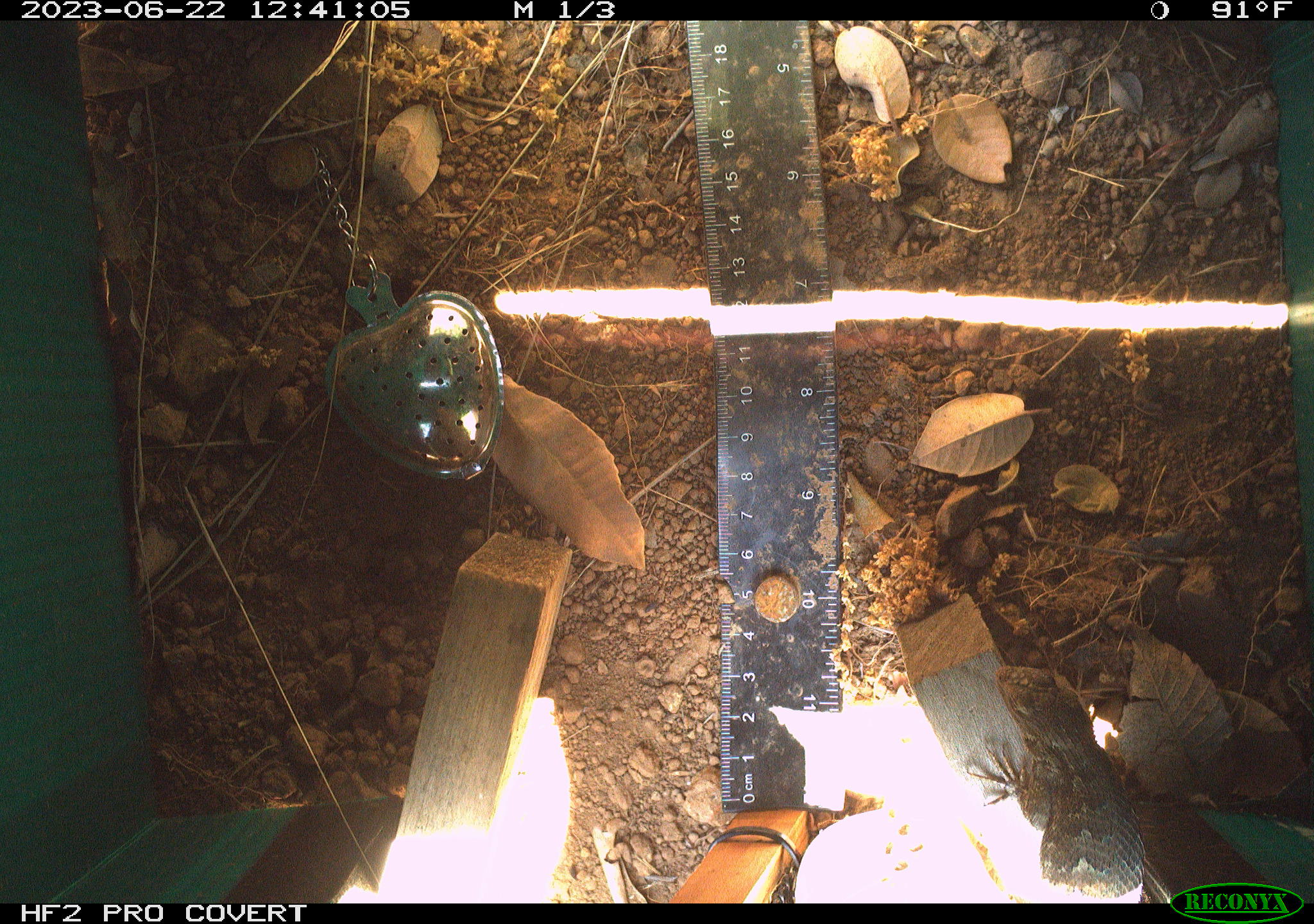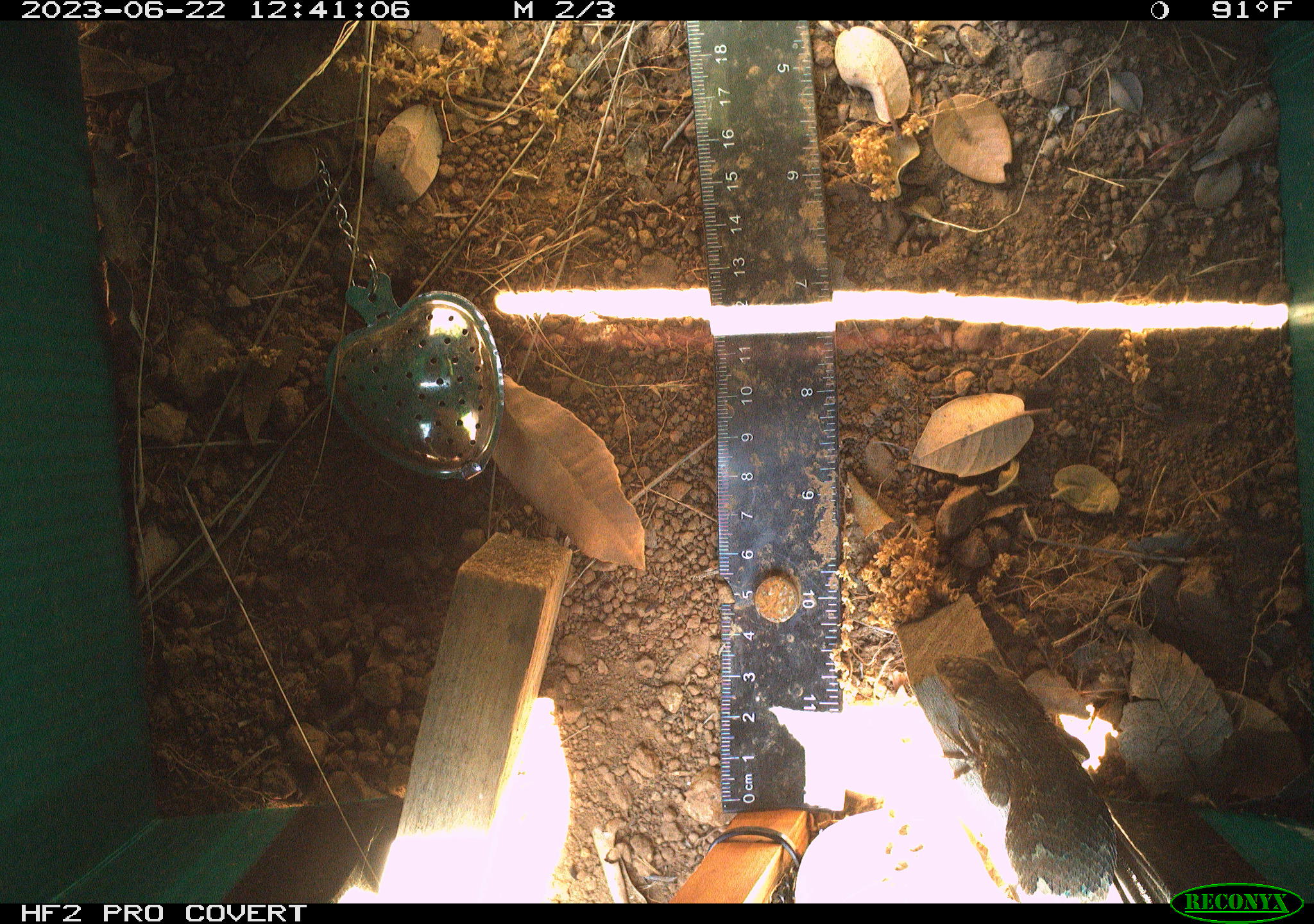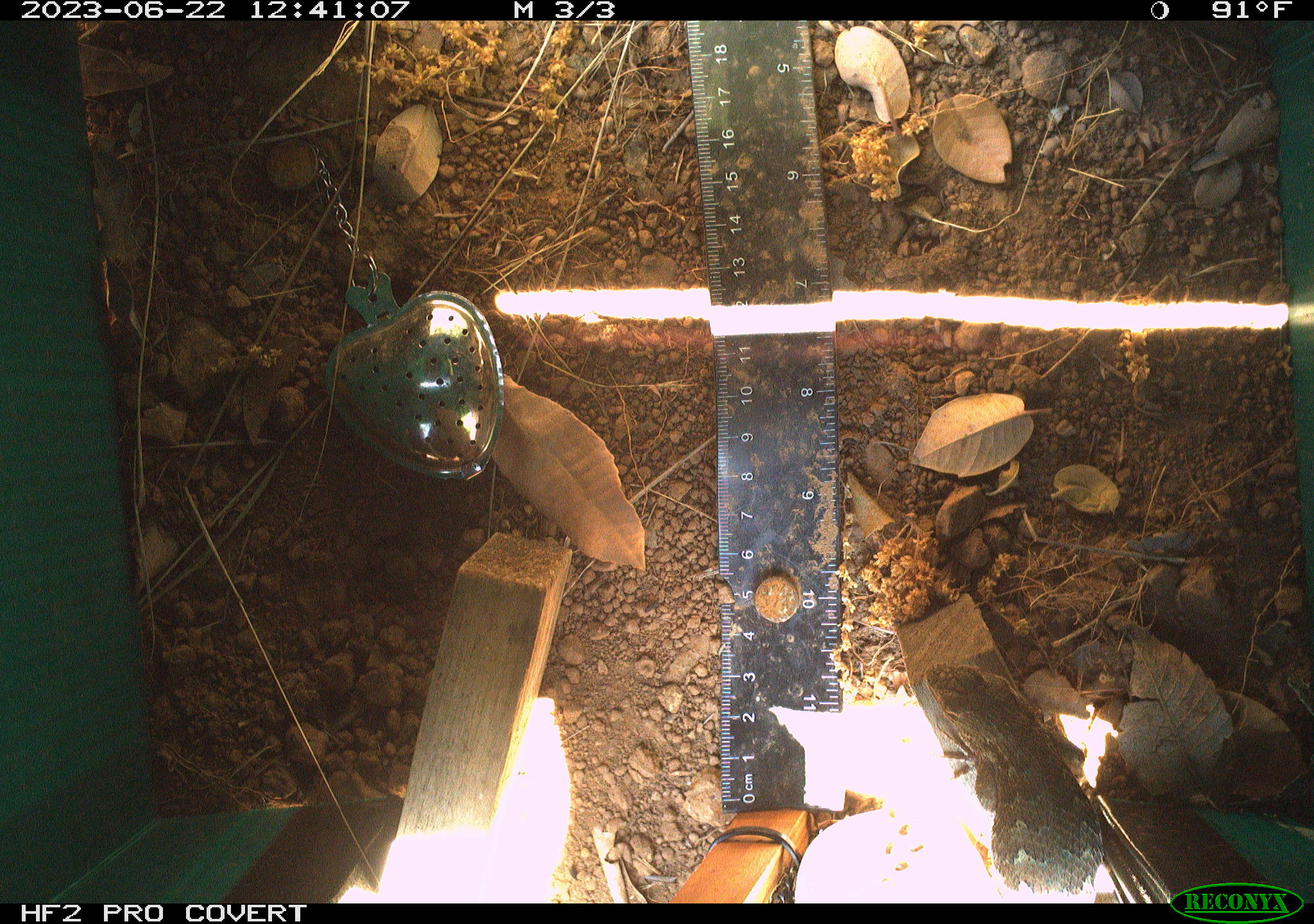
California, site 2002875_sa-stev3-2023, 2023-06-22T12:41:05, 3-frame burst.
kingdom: Animalia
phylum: Chordata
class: Reptilia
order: Squamata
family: Phrynosomatidae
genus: Sceloporus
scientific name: Sceloporus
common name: spiny lizards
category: sceloporus species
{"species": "sceloporus species (spiny lizards) (Sceloporus)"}